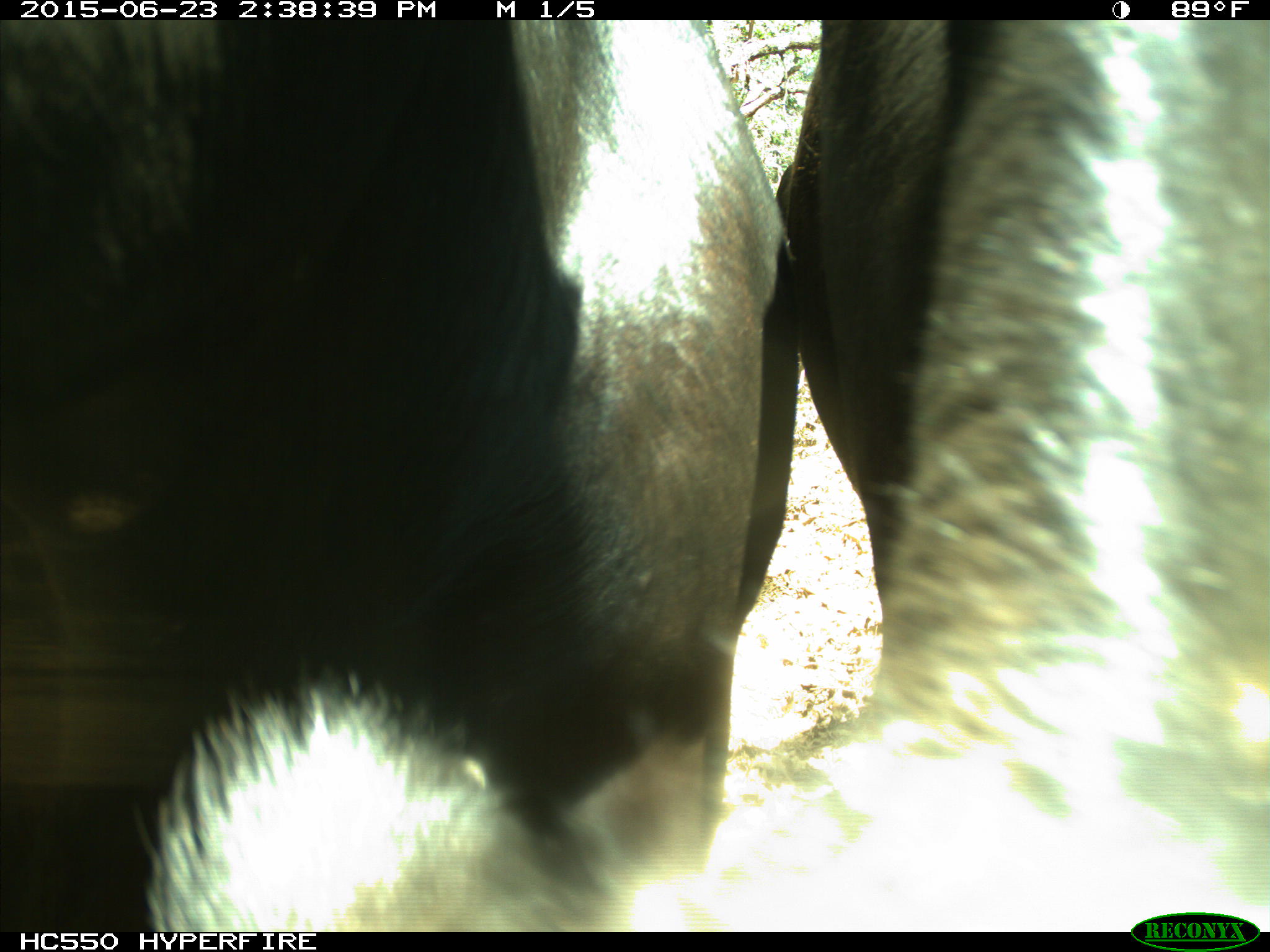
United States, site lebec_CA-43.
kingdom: Animalia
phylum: Chordata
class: Mammalia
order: Artiodactyla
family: Bovidae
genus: Bos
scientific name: Bos taurus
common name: domestic cow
Bos taurus (domestic cow).